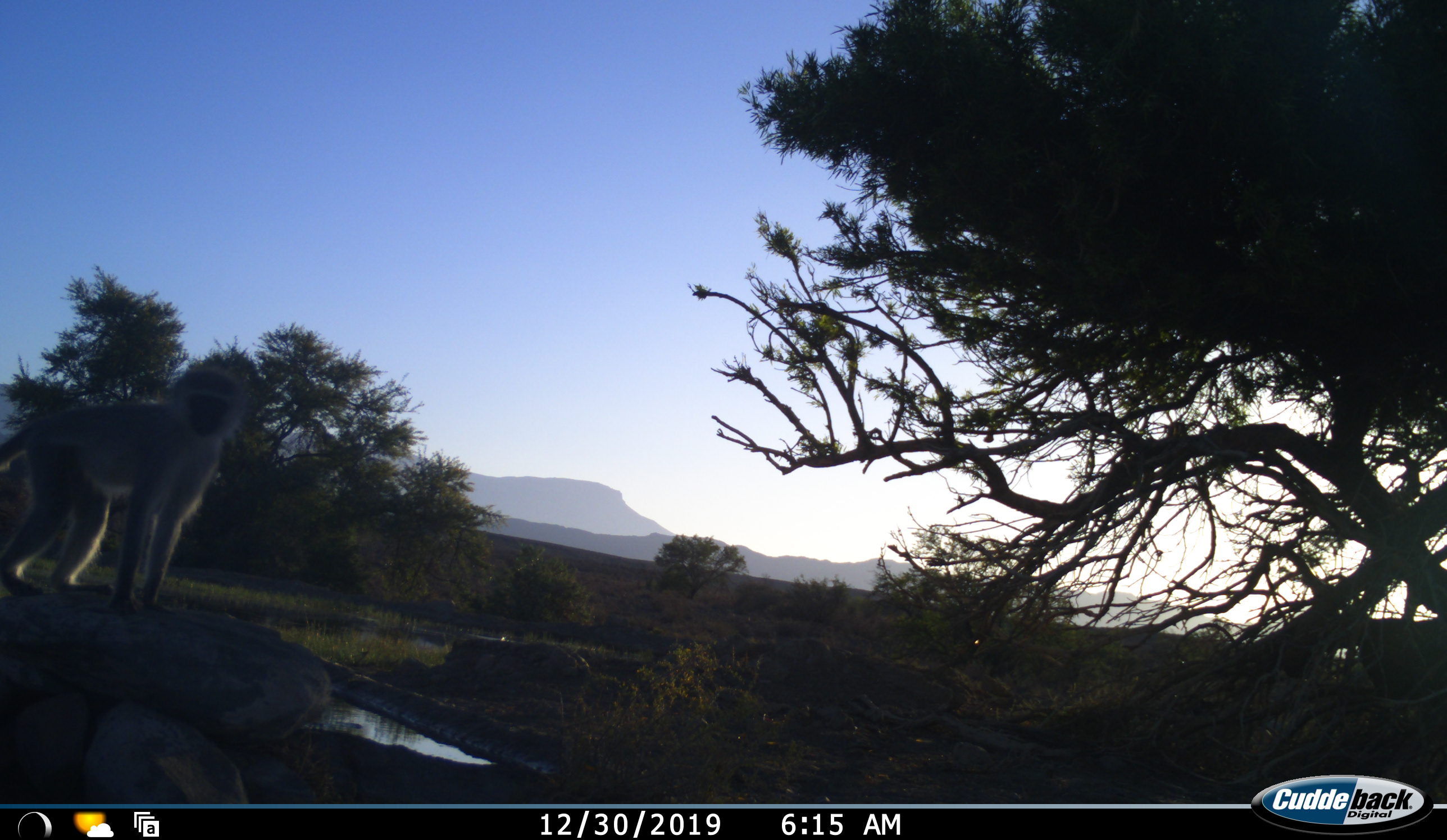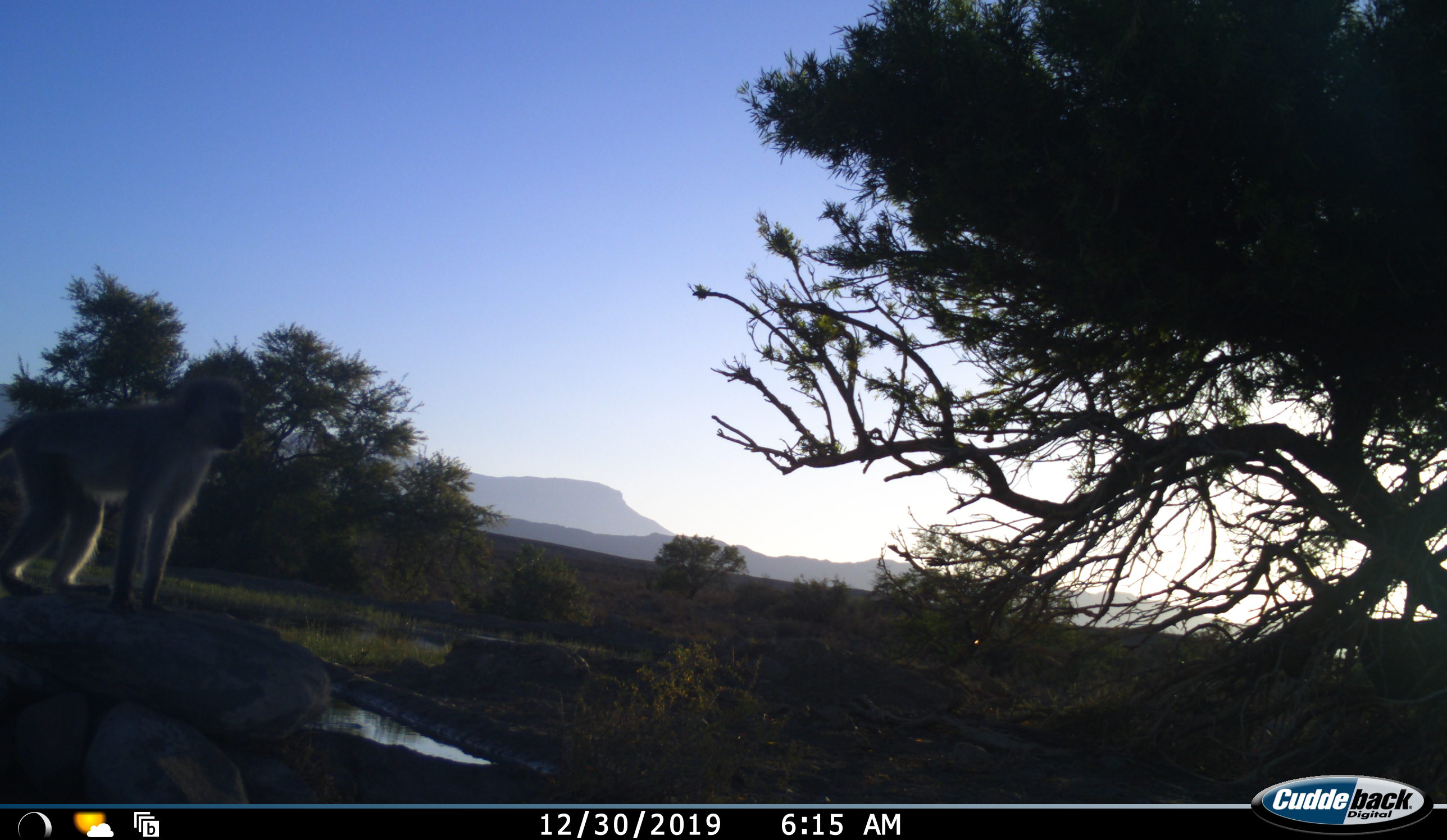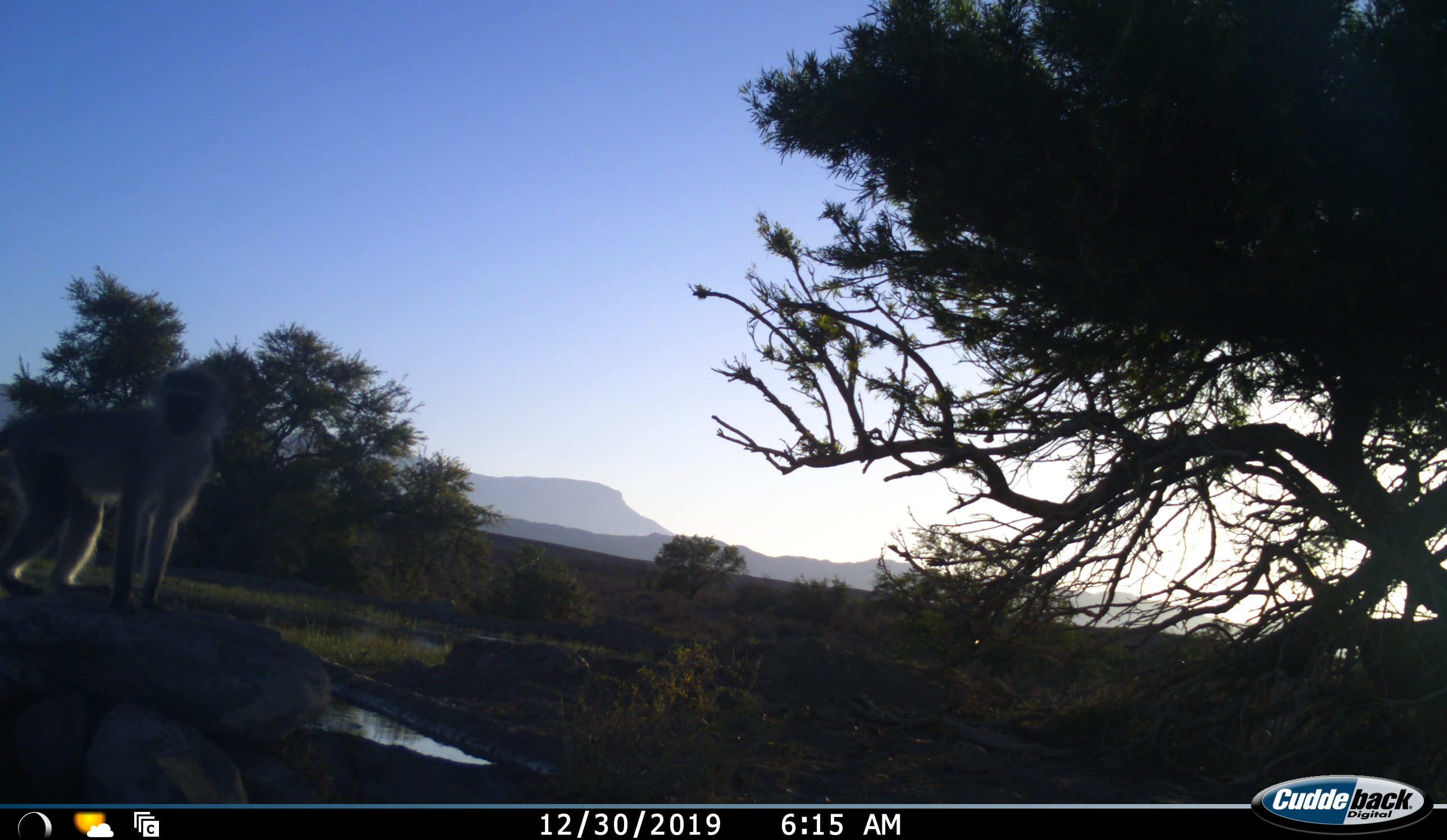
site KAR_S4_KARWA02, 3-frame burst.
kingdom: Animalia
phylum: Chordata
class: Mammalia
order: Primates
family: Cercopithecidae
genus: Chlorocebus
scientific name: Chlorocebus pygerythrus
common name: vervet monkey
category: monkeyvervet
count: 1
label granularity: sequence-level